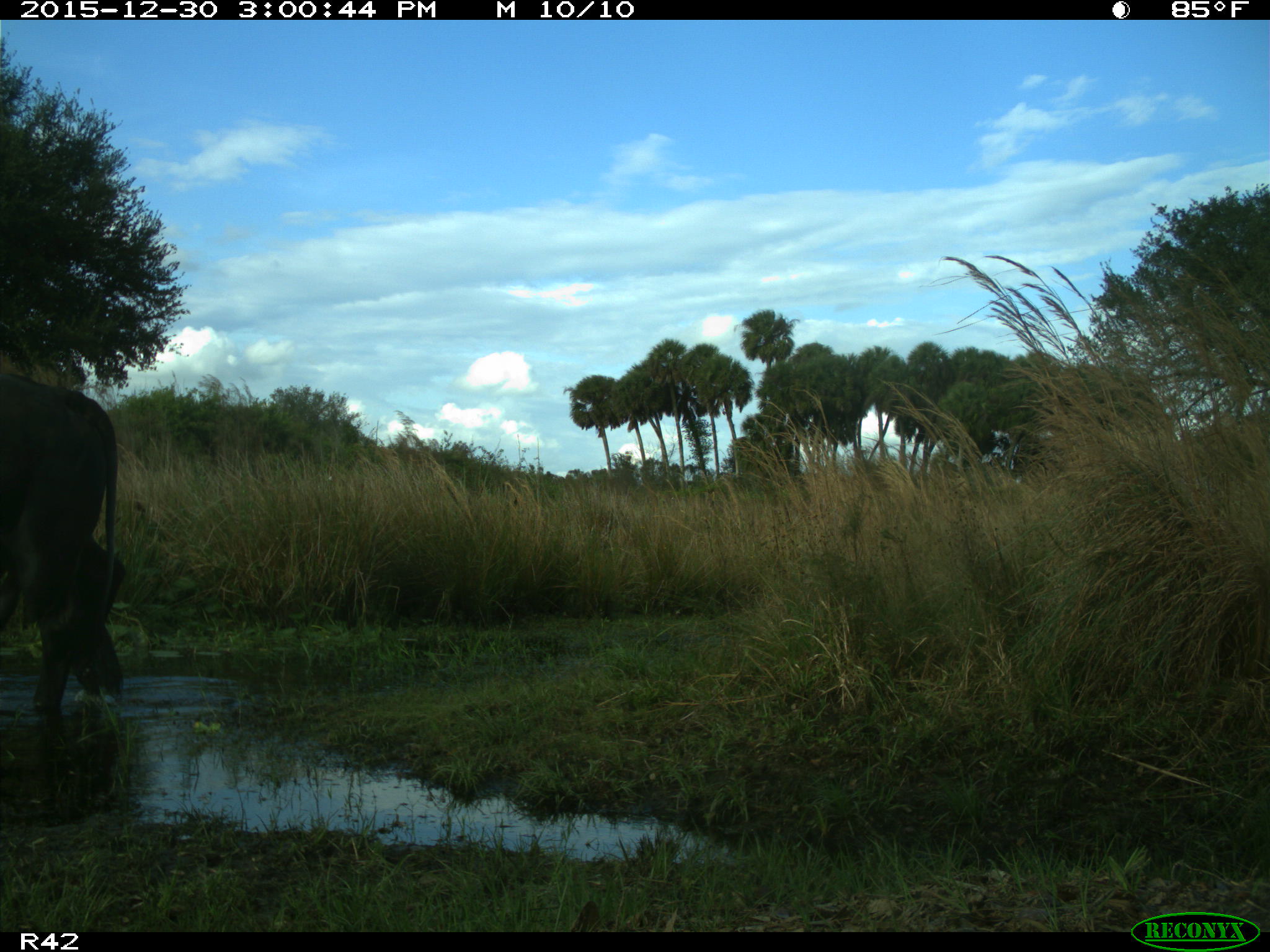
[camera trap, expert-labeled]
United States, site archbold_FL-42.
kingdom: Animalia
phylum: Chordata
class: Mammalia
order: Artiodactyla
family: Bovidae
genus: Bos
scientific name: Bos taurus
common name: domestic cow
Bos taurus (domestic cow).